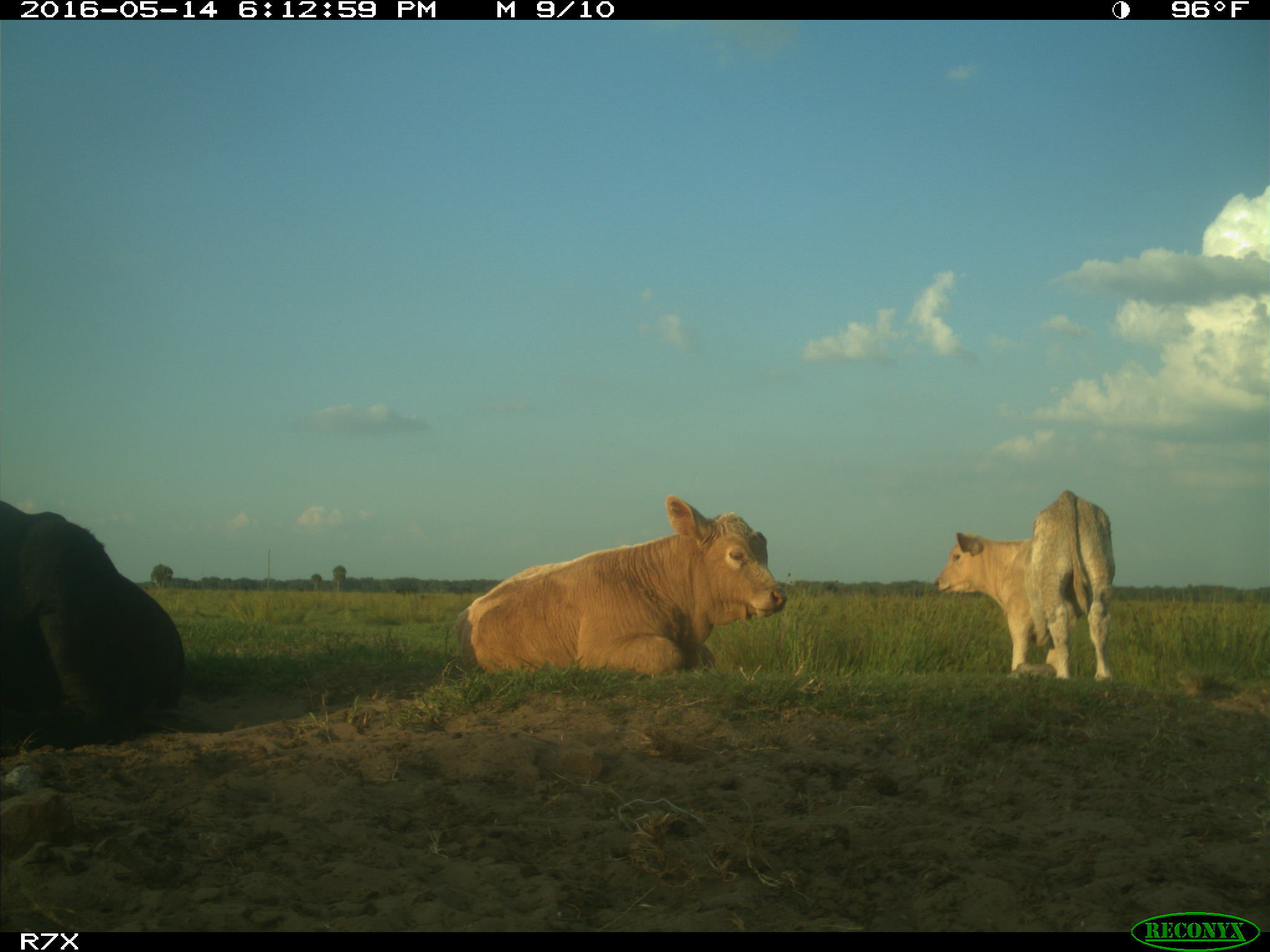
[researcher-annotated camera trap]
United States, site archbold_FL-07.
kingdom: Animalia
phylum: Chordata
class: Mammalia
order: Artiodactyla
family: Bovidae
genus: Bos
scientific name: Bos taurus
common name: domestic cow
Bos taurus (domestic cow).